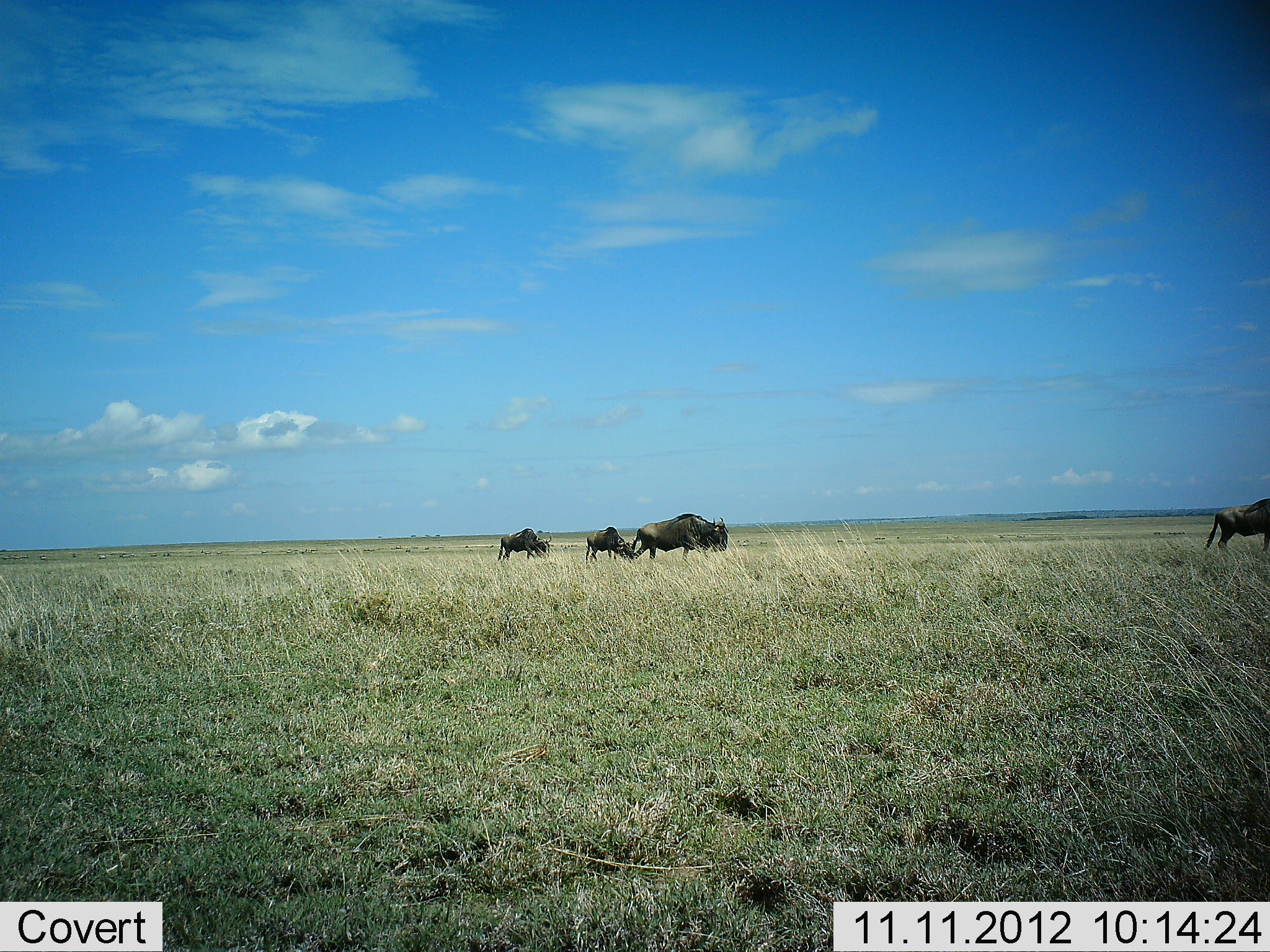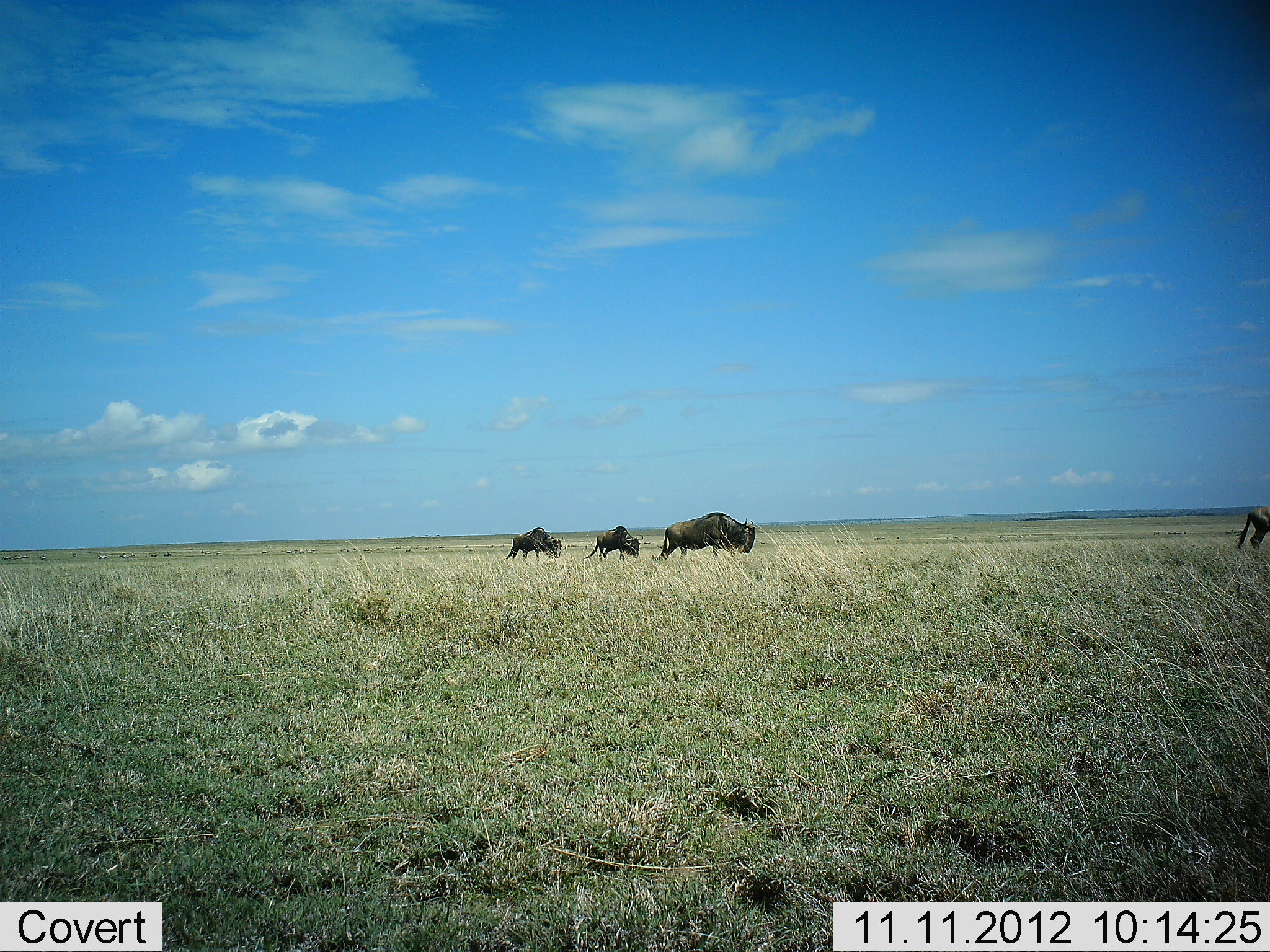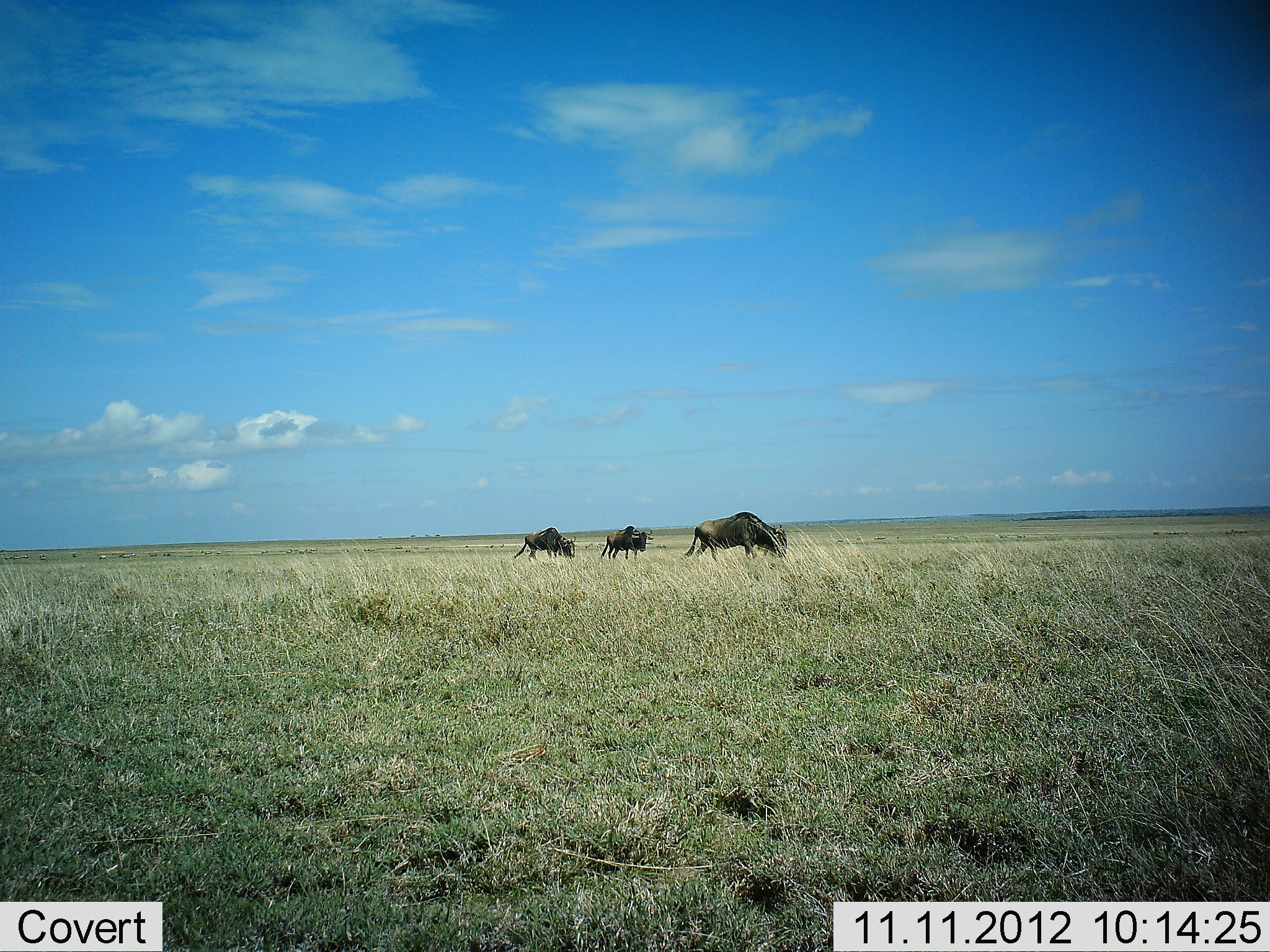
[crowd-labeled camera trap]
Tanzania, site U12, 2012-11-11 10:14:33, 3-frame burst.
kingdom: Animalia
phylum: Chordata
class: Mammalia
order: Artiodactyla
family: Bovidae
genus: Connochaetes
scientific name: Connochaetes taurinus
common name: blue wildebeest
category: wildebeest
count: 4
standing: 0%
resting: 0%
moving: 100%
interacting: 0%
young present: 10%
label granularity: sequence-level